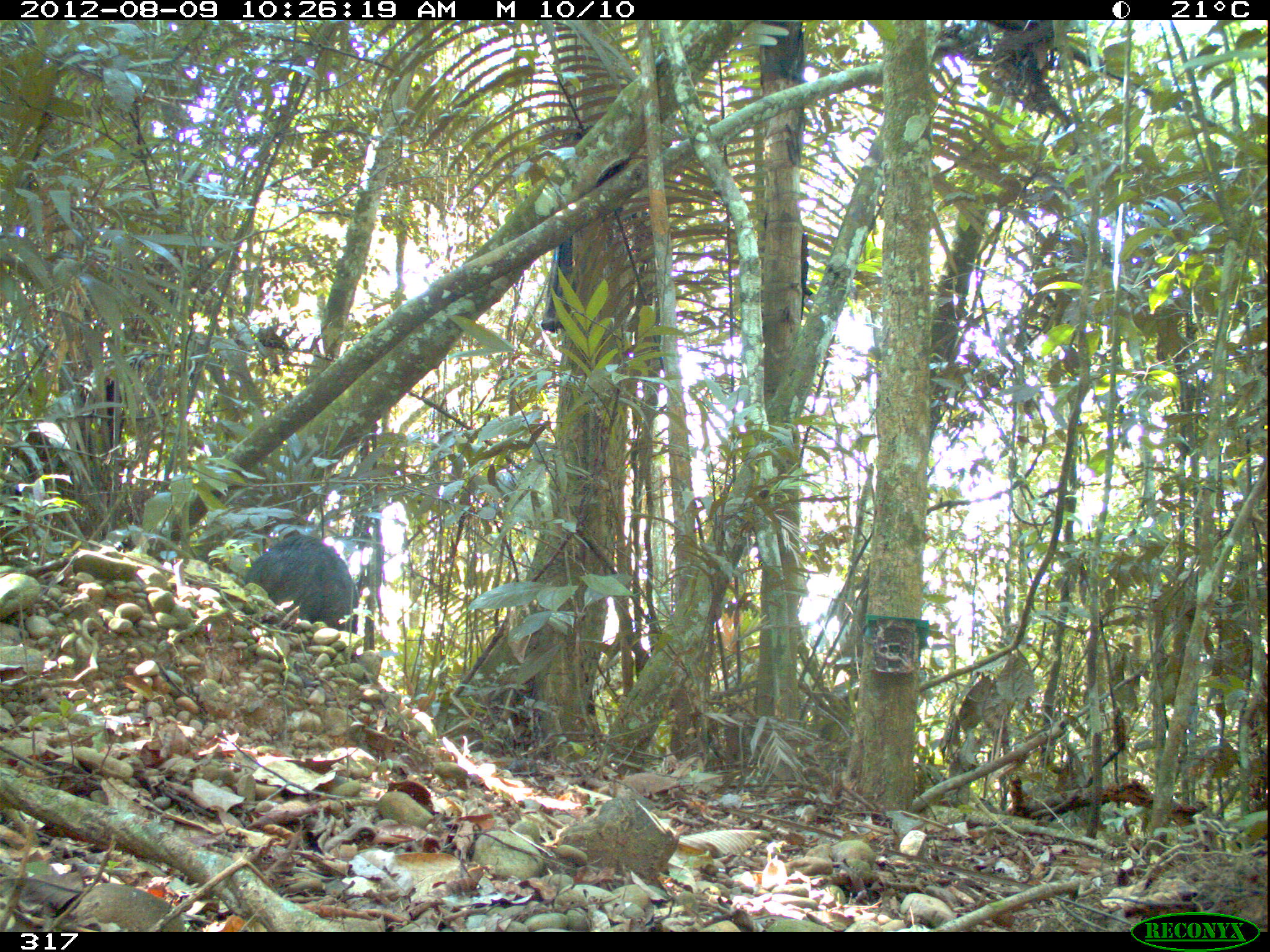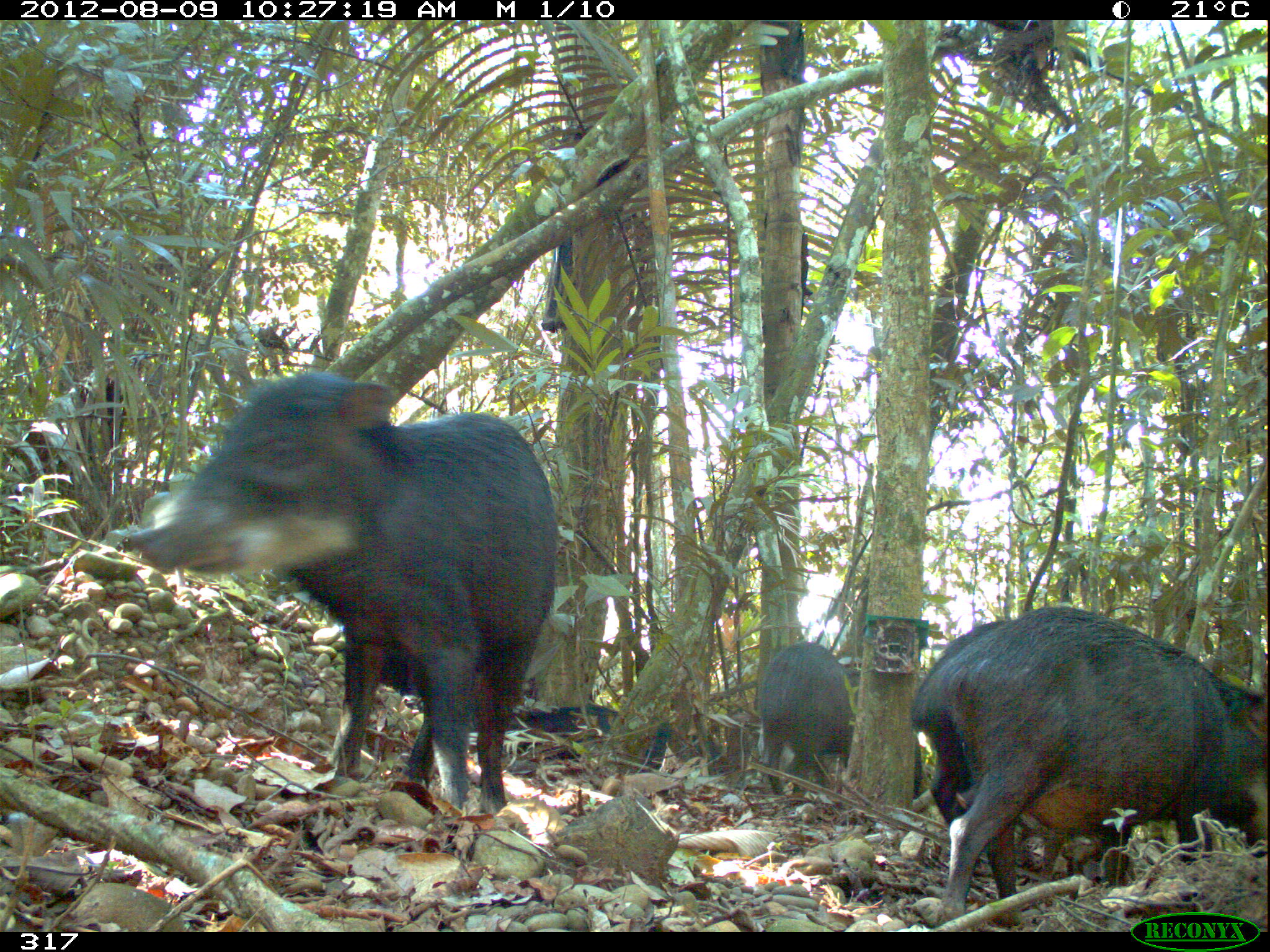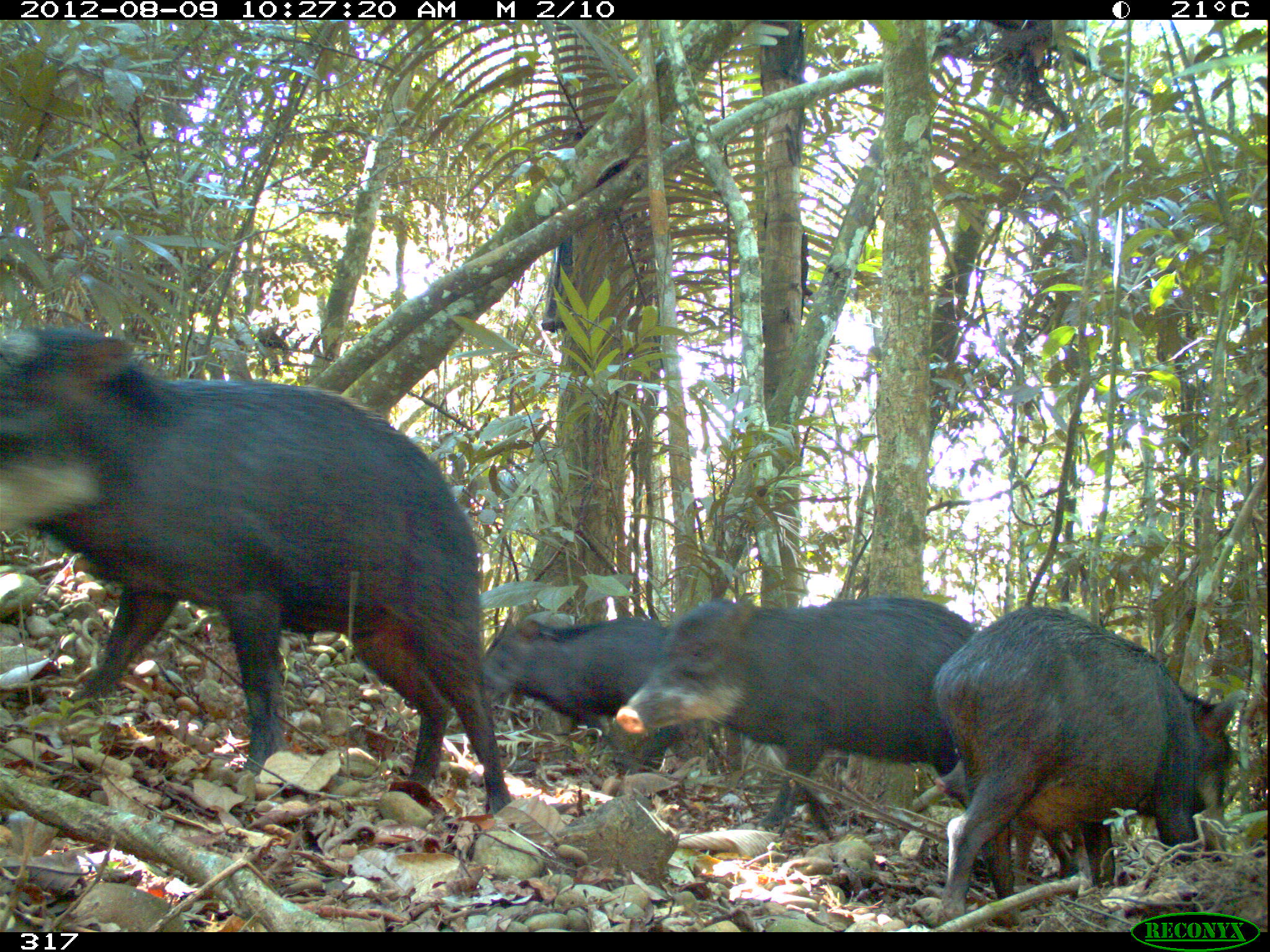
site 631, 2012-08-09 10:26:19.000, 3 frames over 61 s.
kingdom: Animalia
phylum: Chordata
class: Mammalia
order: Artiodactyla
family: Tayassuidae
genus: Tayassu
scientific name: Tayassu pecari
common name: white-lipped peccary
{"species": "Tayassu pecari (white-lipped peccary)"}